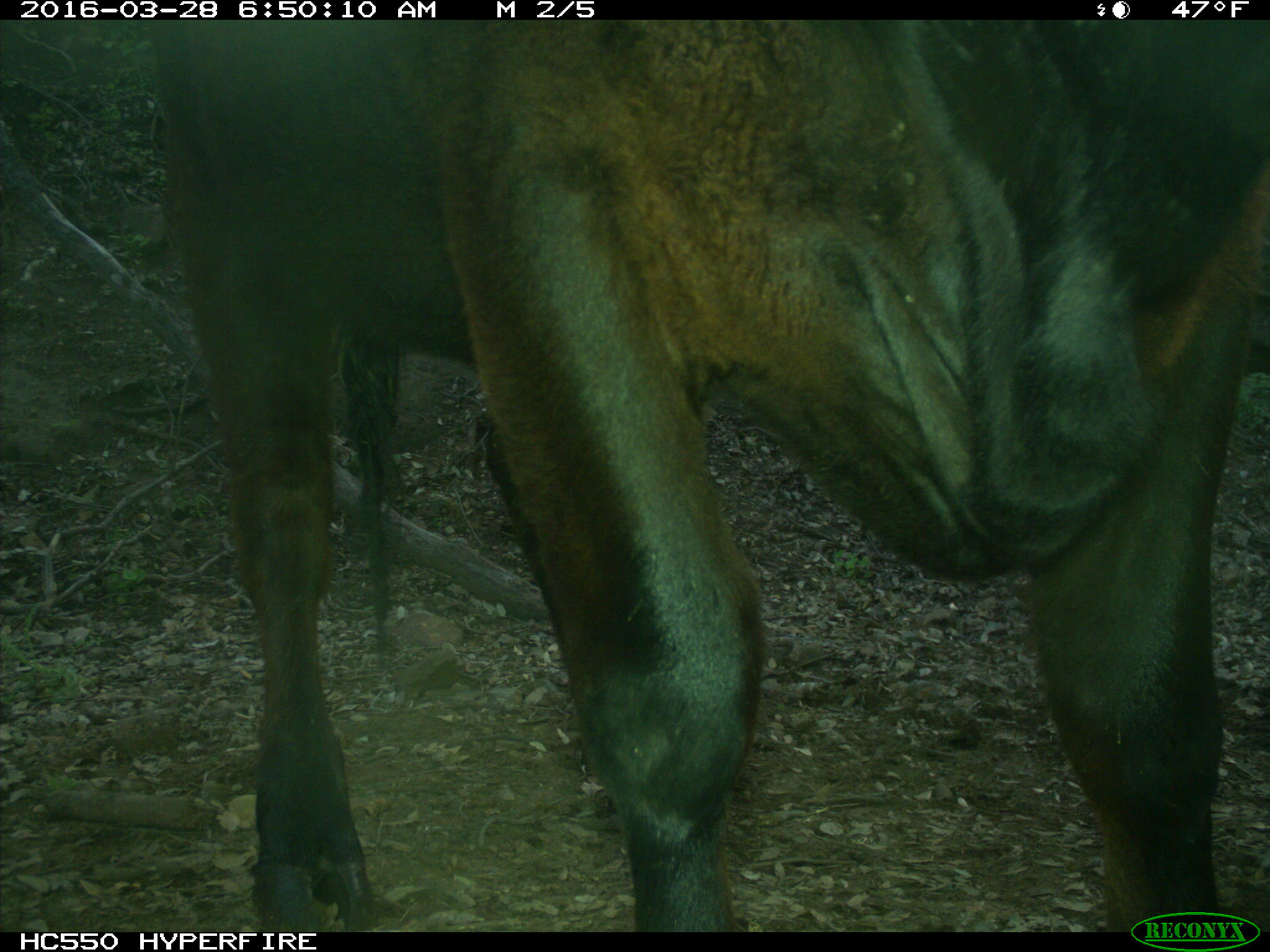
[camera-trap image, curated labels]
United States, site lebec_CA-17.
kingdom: Animalia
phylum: Chordata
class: Mammalia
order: Artiodactyla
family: Bovidae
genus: Bos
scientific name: Bos taurus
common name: domestic cow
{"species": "Bos taurus (domestic cow)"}